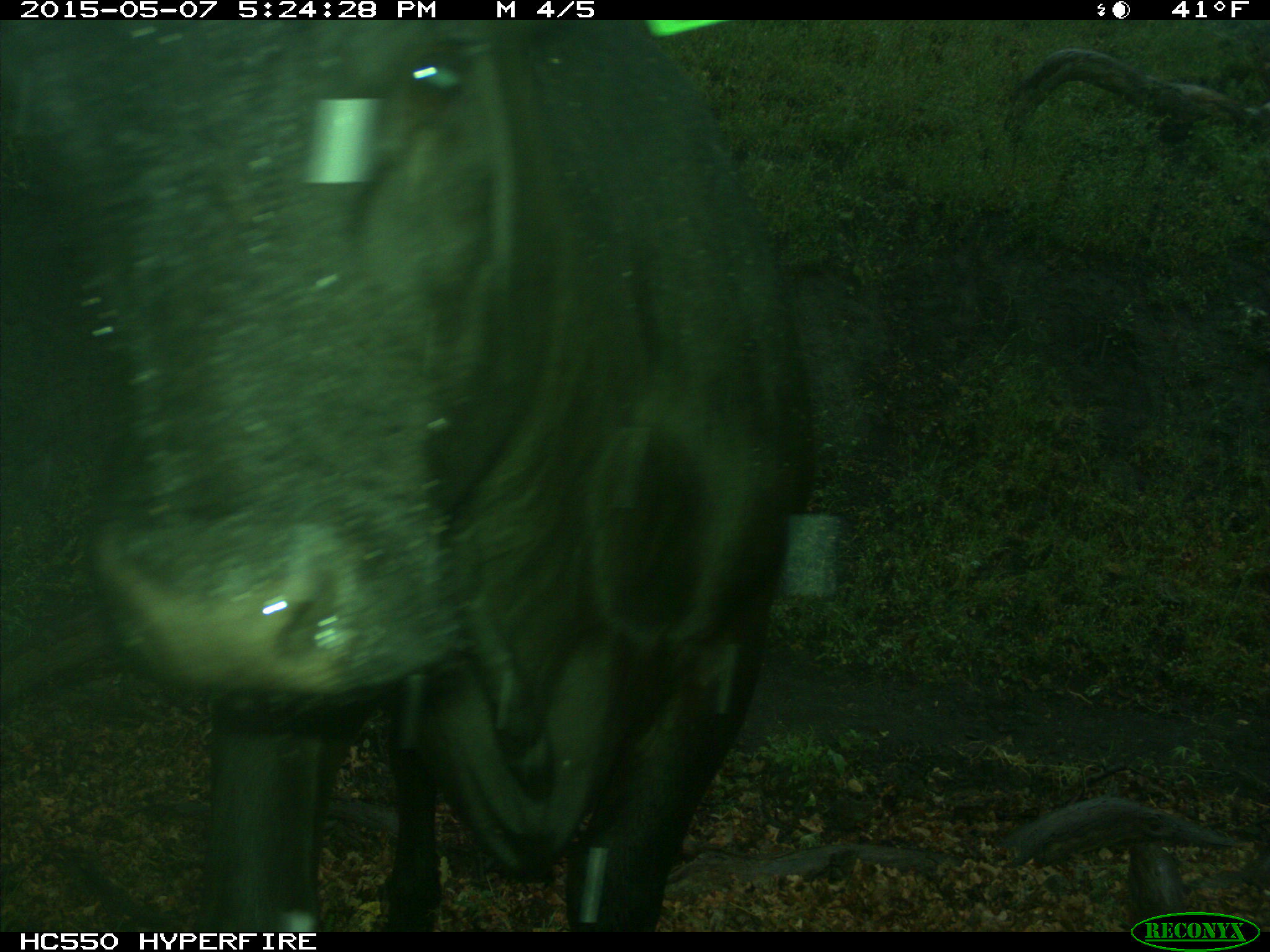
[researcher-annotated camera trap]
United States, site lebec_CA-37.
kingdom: Animalia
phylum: Chordata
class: Mammalia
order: Artiodactyla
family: Bovidae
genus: Bos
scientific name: Bos taurus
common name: domestic cow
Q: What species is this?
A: Bos taurus (domestic cow).